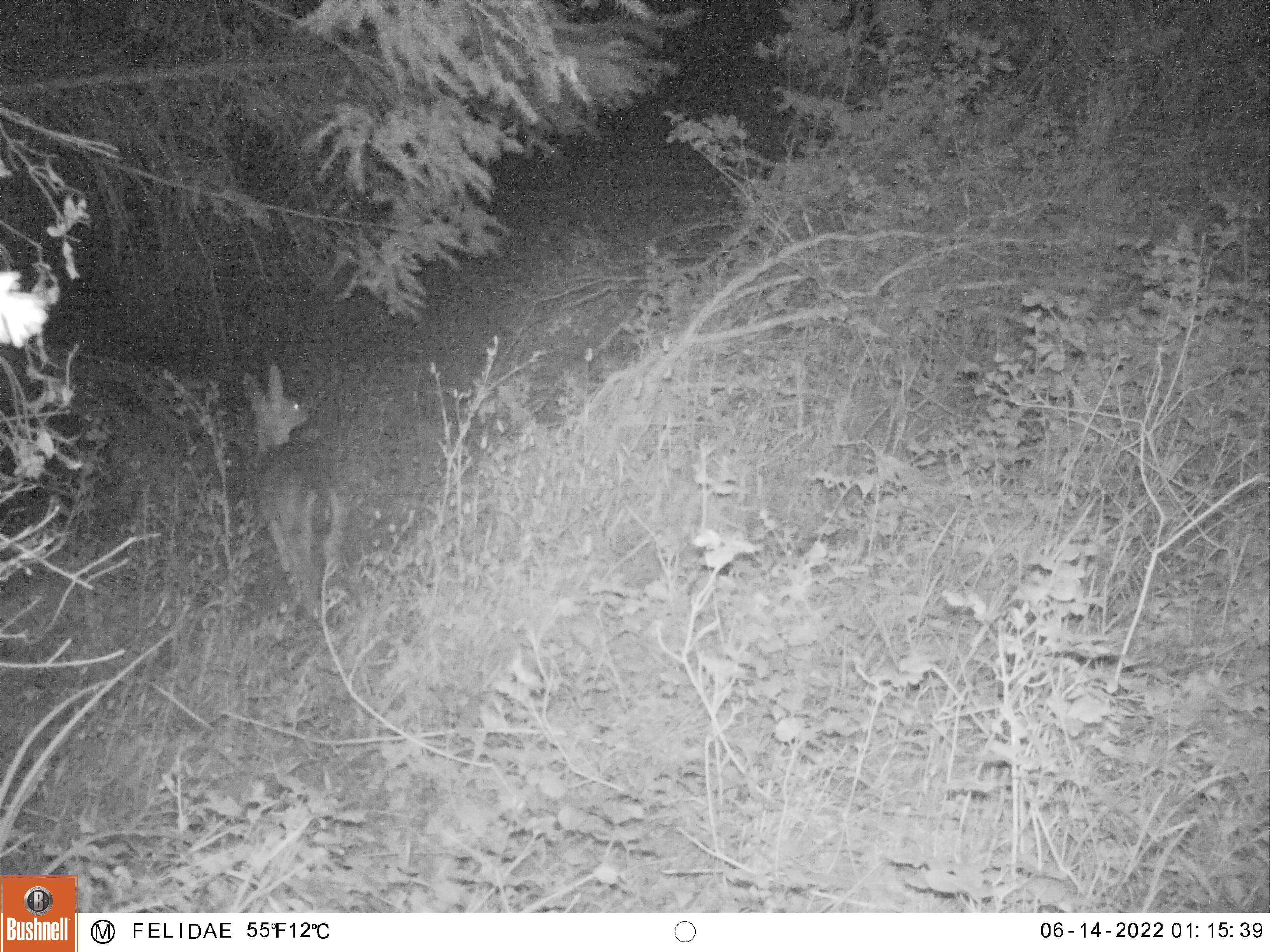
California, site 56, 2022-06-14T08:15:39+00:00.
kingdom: Animalia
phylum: Chordata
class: Mammalia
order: Artiodactyla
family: Cervidae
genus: Odocoileus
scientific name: Odocoileus hemionus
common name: mule deer